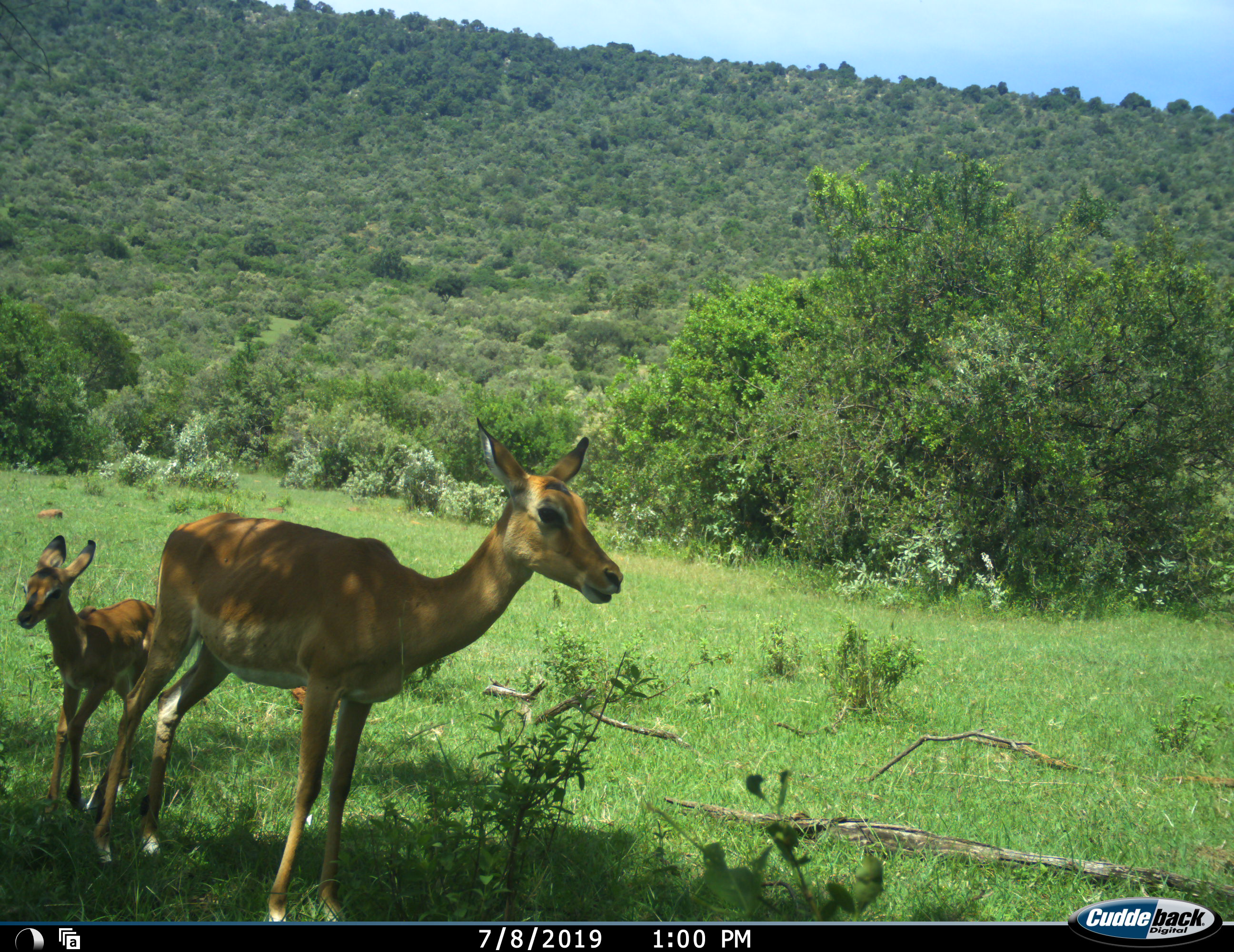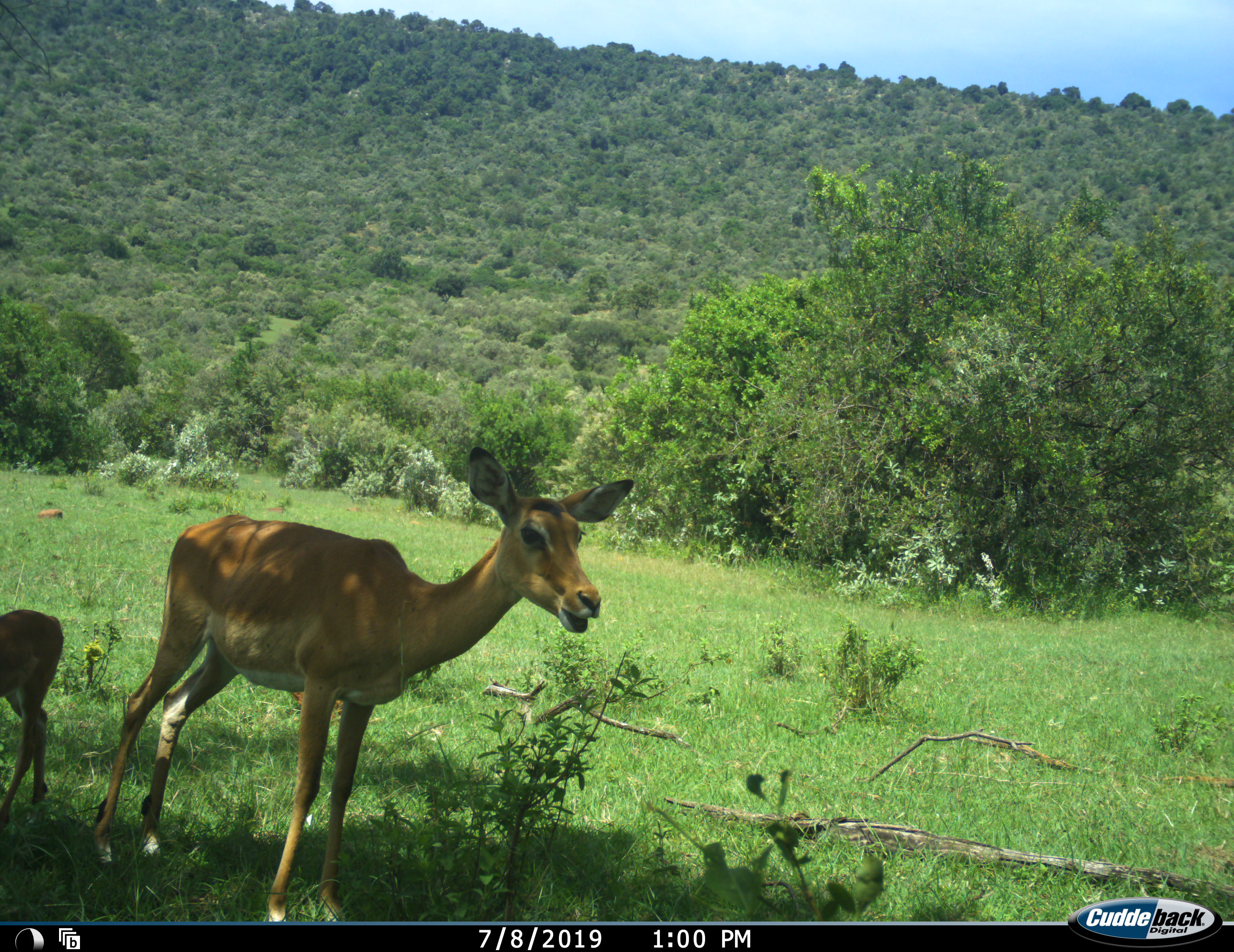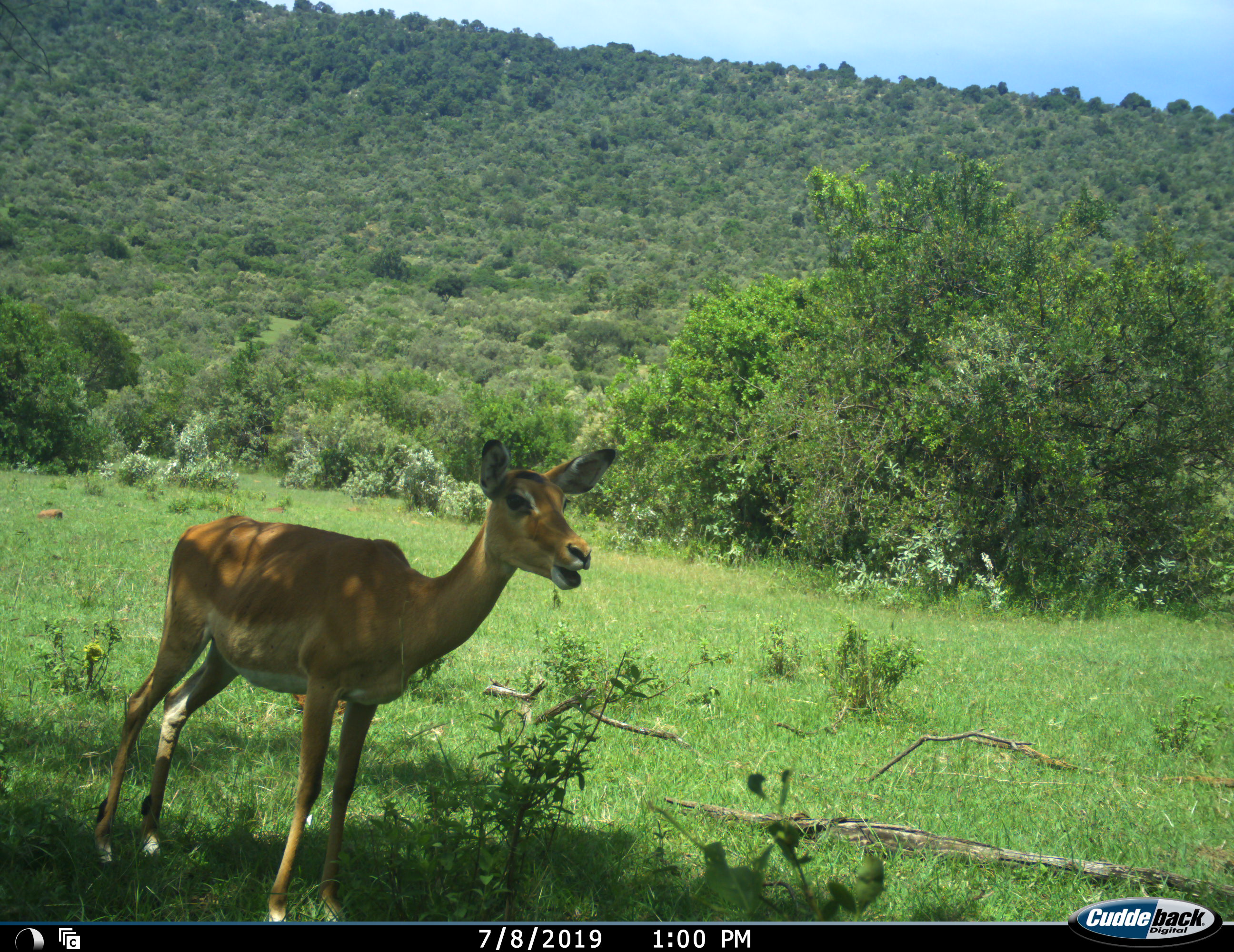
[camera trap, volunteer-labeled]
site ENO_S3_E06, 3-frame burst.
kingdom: Animalia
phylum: Chordata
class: Mammalia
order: Artiodactyla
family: Bovidae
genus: Aepyceros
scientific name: Aepyceros melampus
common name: impala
Impala (Aepyceros melampus), count 2. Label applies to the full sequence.